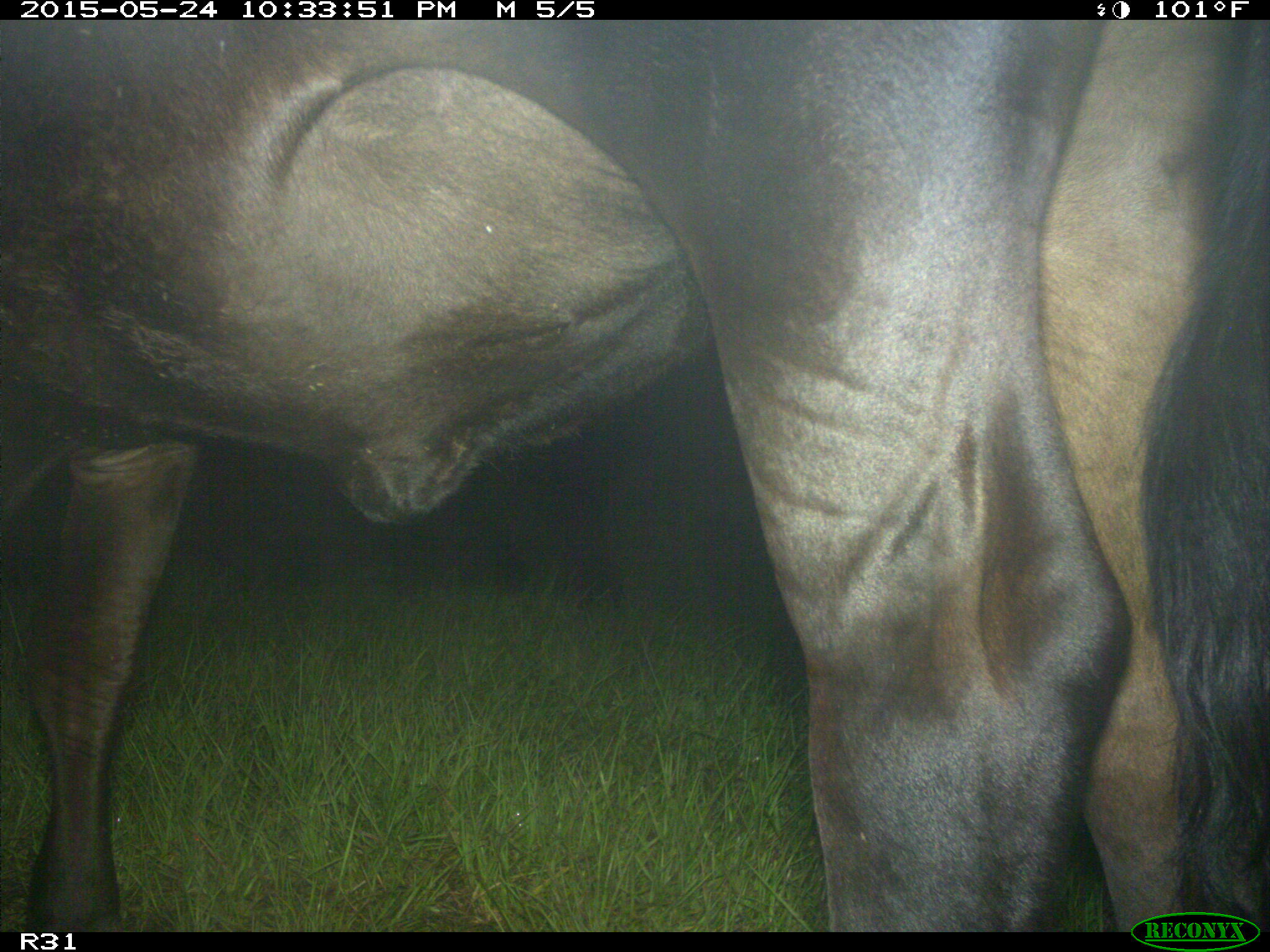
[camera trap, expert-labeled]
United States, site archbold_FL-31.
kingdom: Animalia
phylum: Chordata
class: Mammalia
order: Artiodactyla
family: Bovidae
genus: Bos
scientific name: Bos taurus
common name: domestic cow